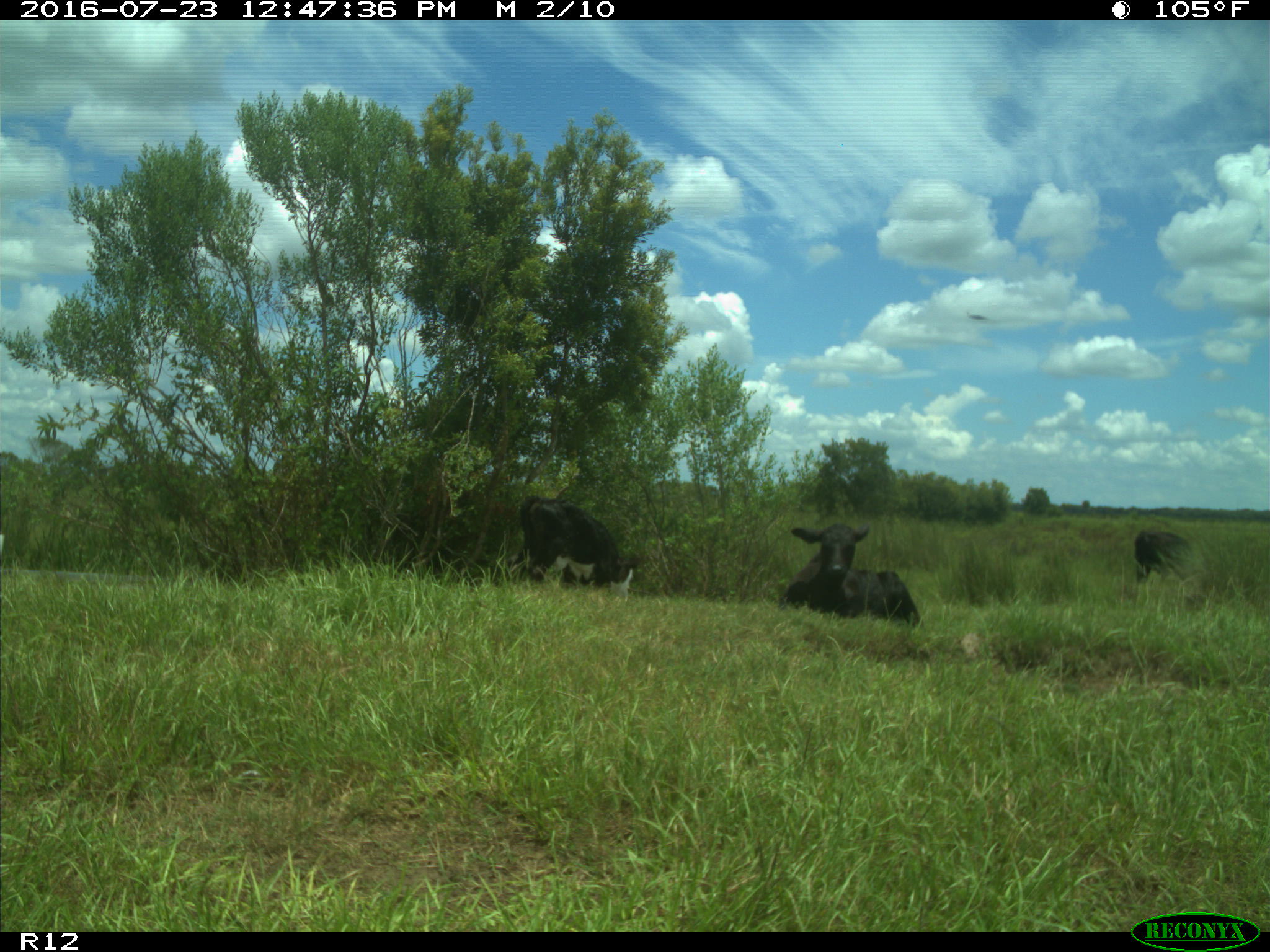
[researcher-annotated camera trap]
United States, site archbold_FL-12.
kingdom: Animalia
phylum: Chordata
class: Mammalia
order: Artiodactyla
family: Bovidae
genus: Bos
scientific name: Bos taurus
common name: domestic cow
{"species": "Bos taurus (domestic cow)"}